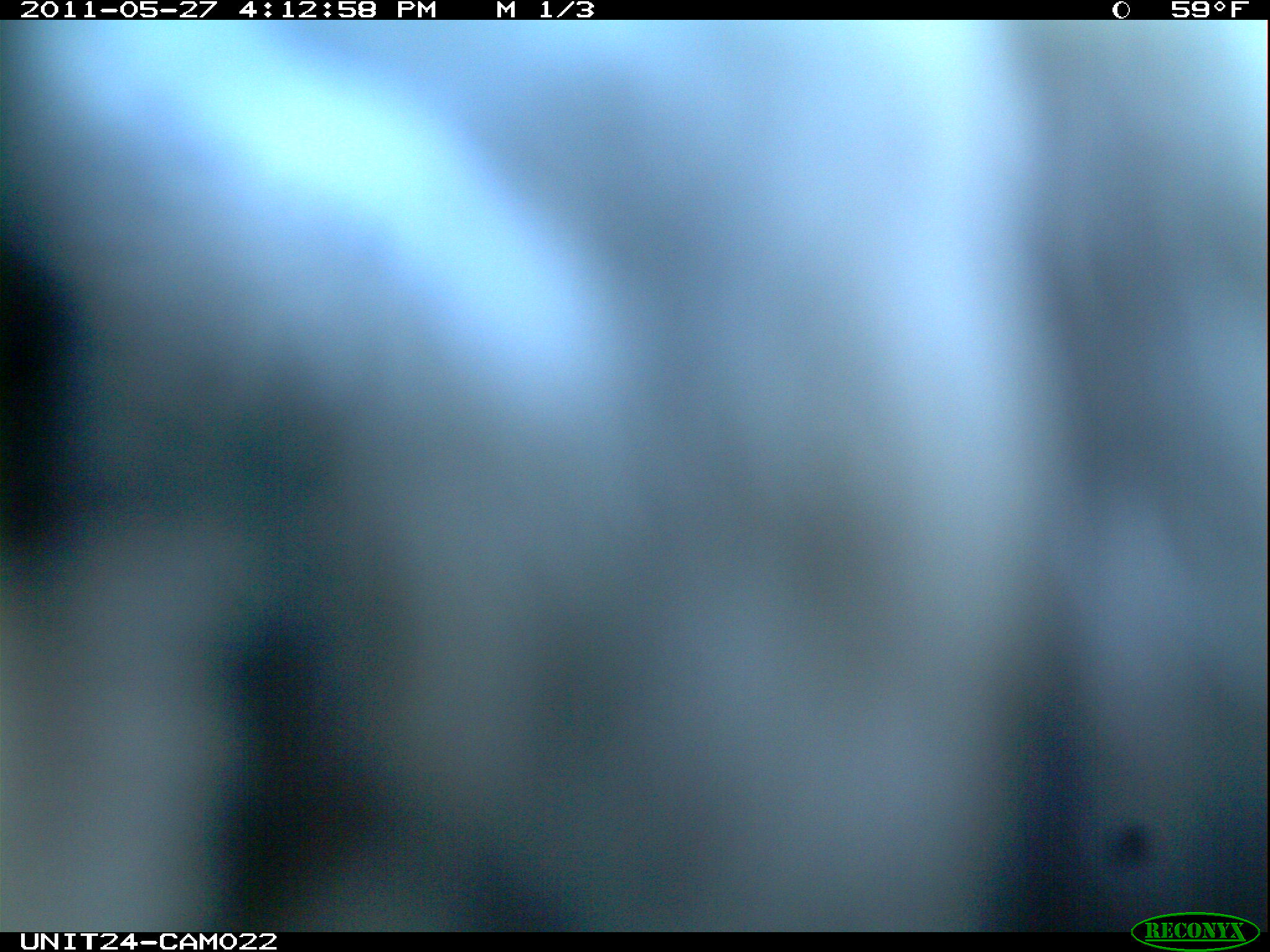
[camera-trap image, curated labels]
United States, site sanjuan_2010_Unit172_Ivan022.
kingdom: Animalia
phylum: Chordata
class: Aves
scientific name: Aves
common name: birds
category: unidentified bird